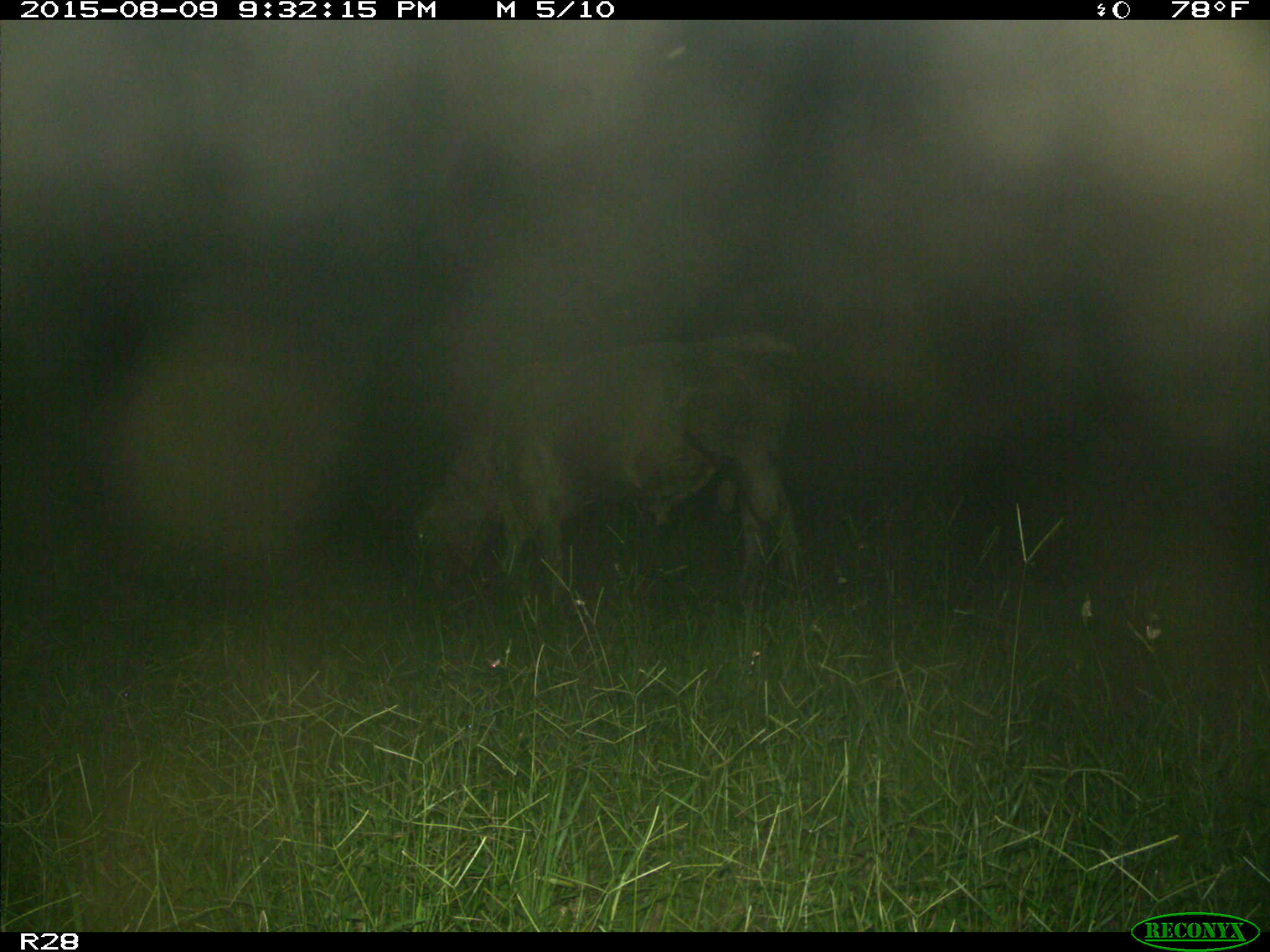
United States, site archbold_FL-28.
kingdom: Animalia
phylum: Chordata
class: Mammalia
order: Artiodactyla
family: Bovidae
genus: Bos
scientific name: Bos taurus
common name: domestic cow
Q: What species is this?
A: Bos taurus (domestic cow).